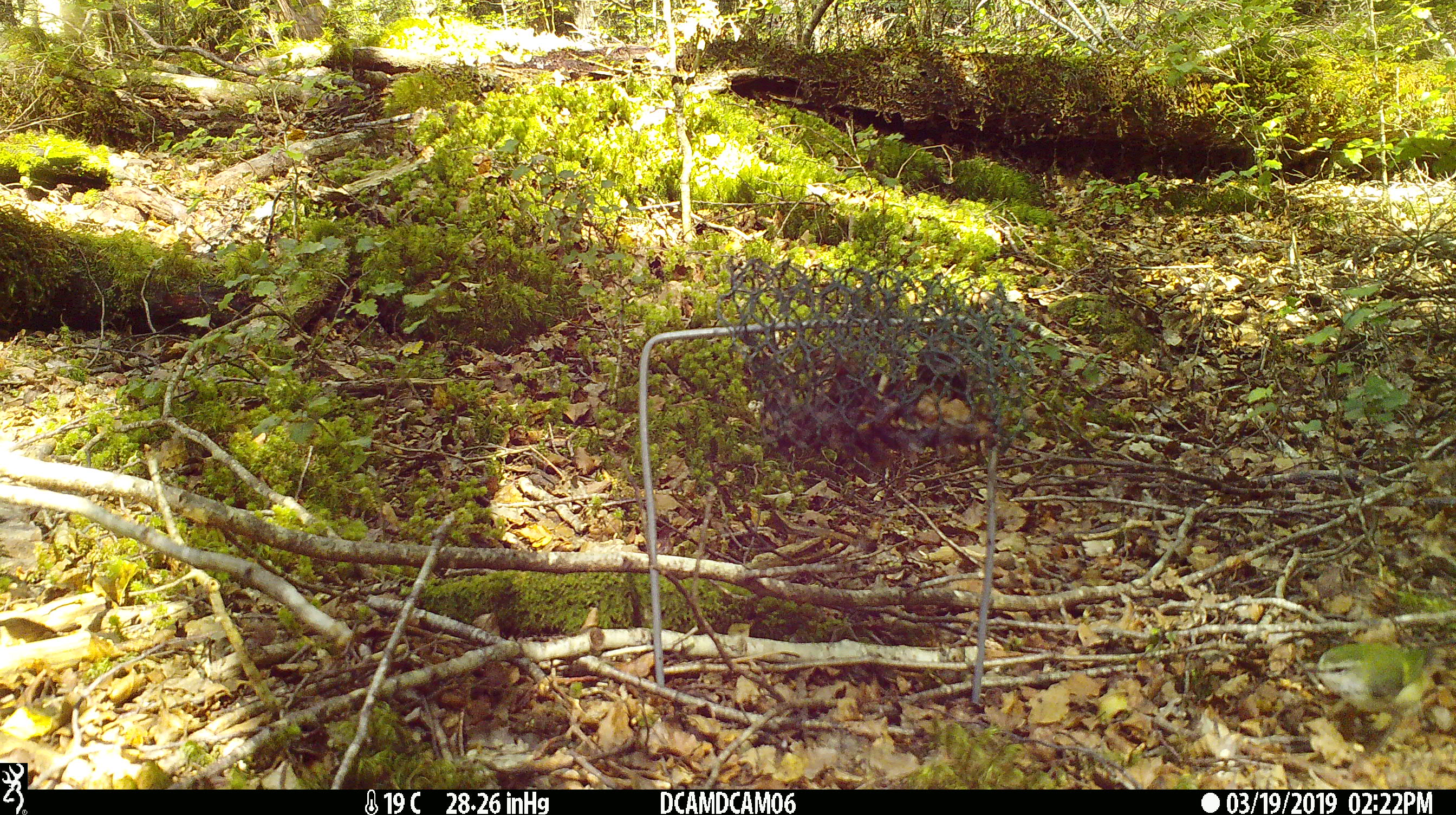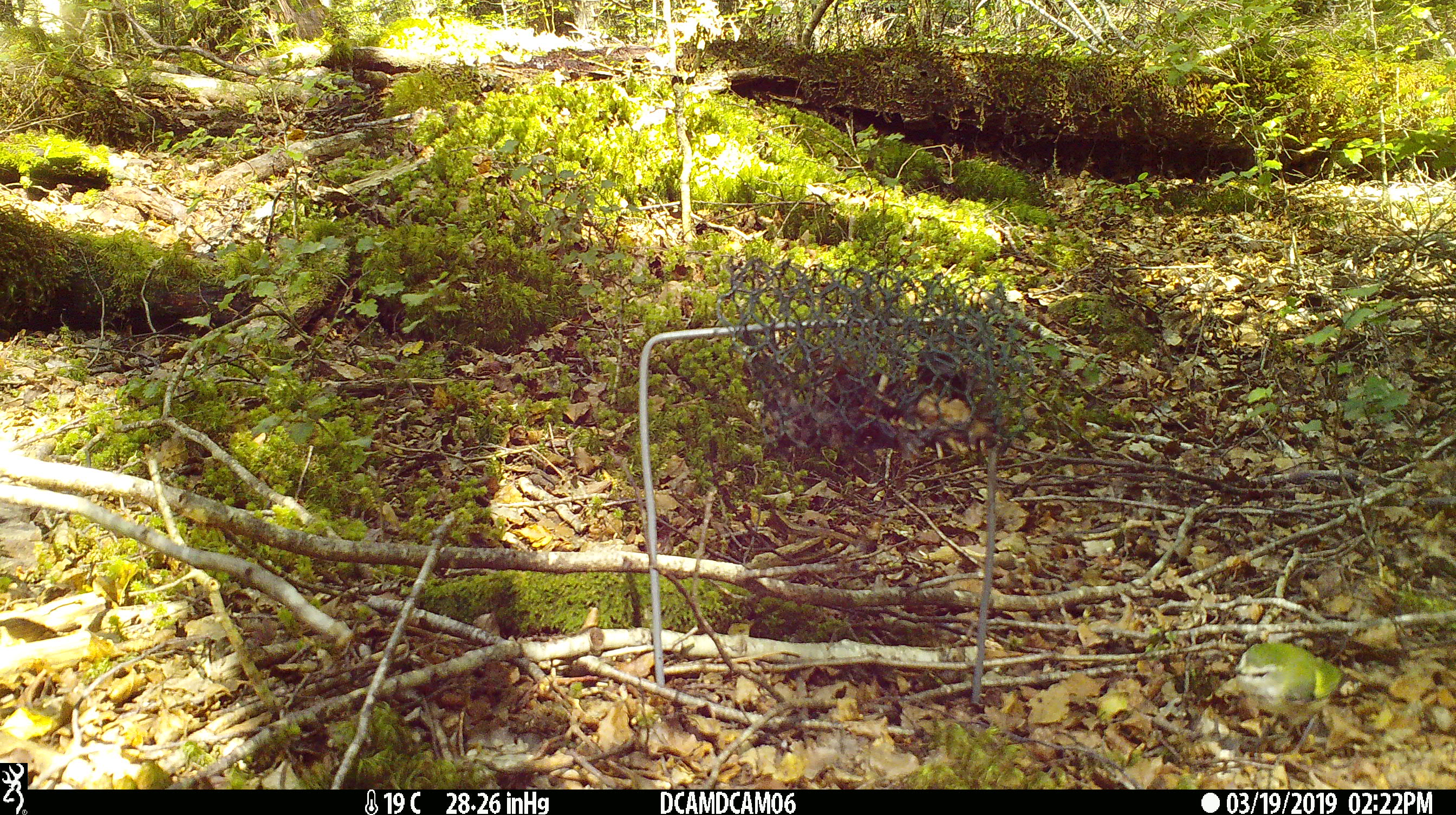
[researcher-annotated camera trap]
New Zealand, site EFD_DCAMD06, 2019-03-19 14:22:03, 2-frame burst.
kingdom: Animalia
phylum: Chordata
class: Aves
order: Passeriformes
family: Acanthisittidae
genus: Acanthisitta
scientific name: Acanthisitta chloris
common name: rifleman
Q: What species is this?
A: Rifleman (Acanthisitta chloris).